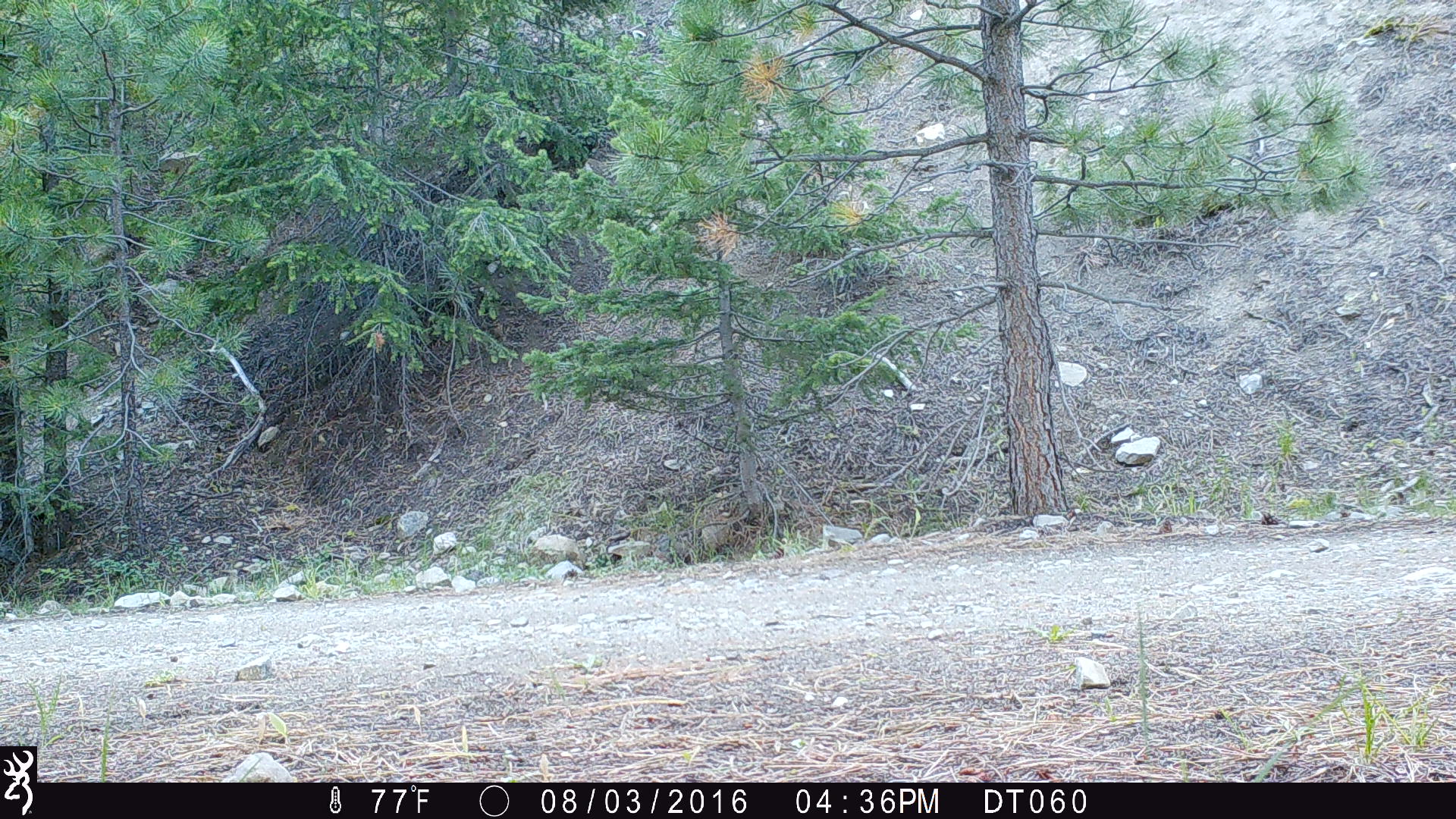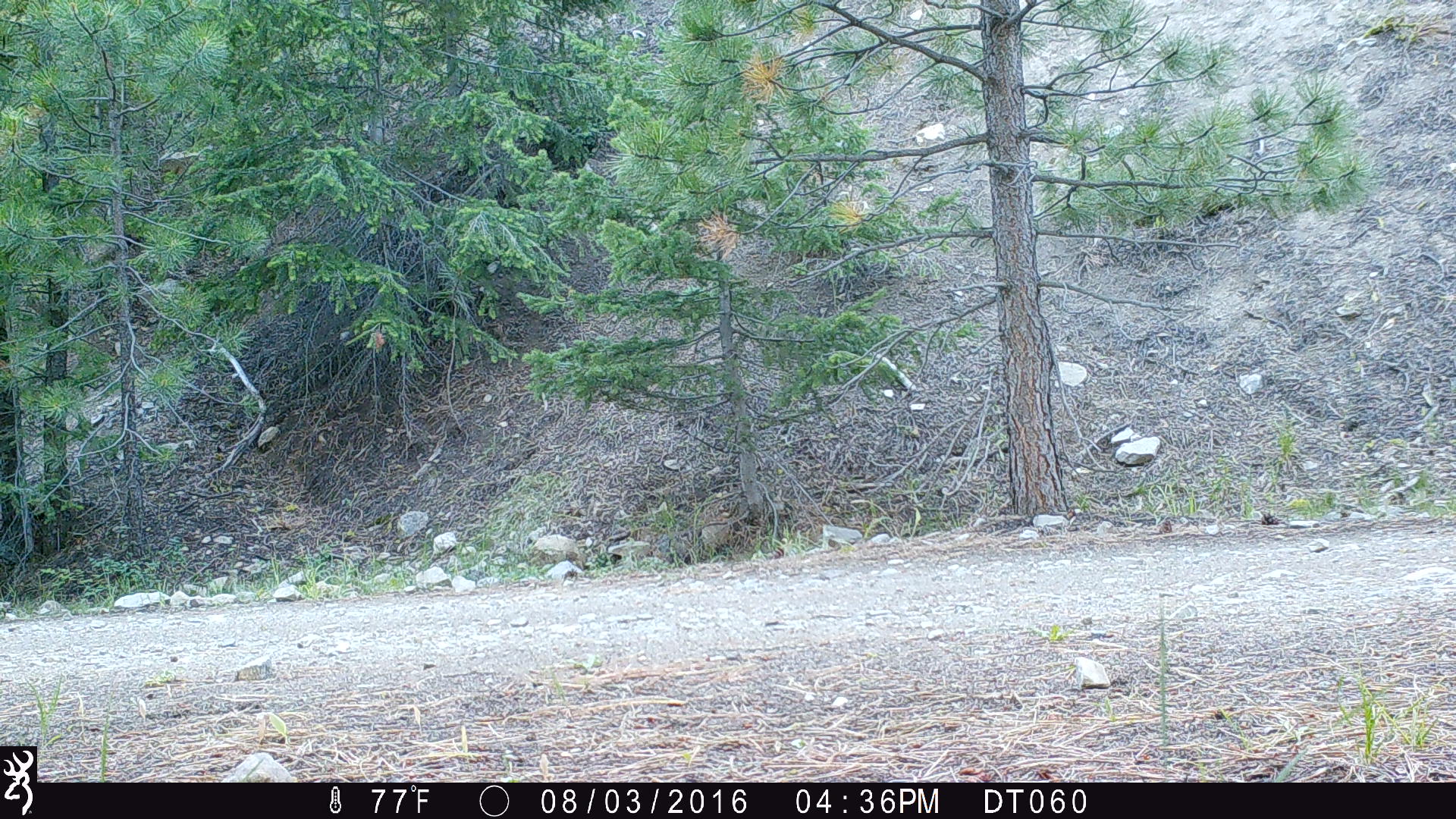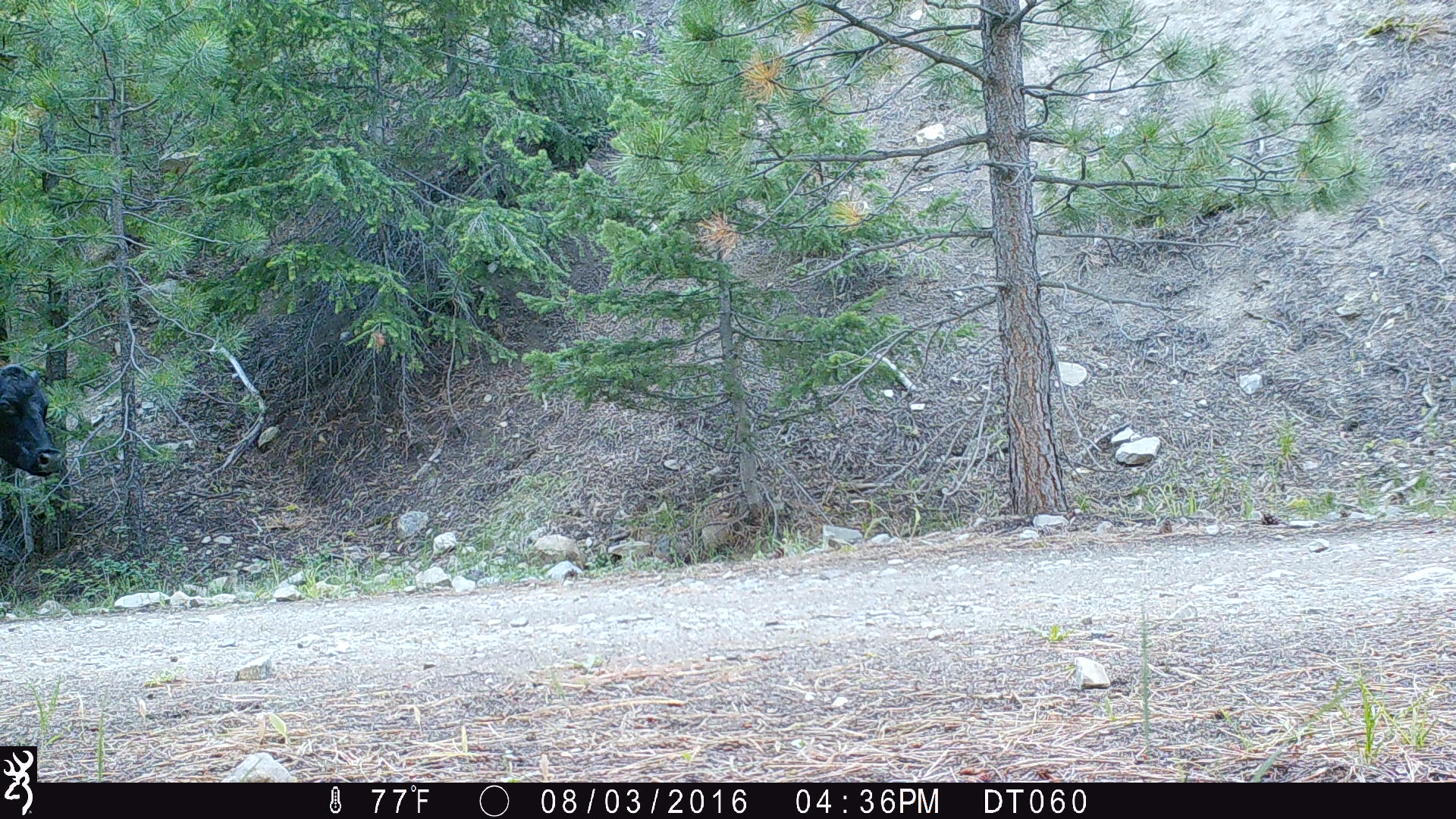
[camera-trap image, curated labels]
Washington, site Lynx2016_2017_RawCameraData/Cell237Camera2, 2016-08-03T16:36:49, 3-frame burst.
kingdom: Animalia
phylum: Chordata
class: Mammalia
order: Artiodactyla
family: Bovidae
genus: Bos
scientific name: Bos taurus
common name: domestic cattle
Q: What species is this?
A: Domestic cattle (Bos taurus).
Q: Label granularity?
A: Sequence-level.